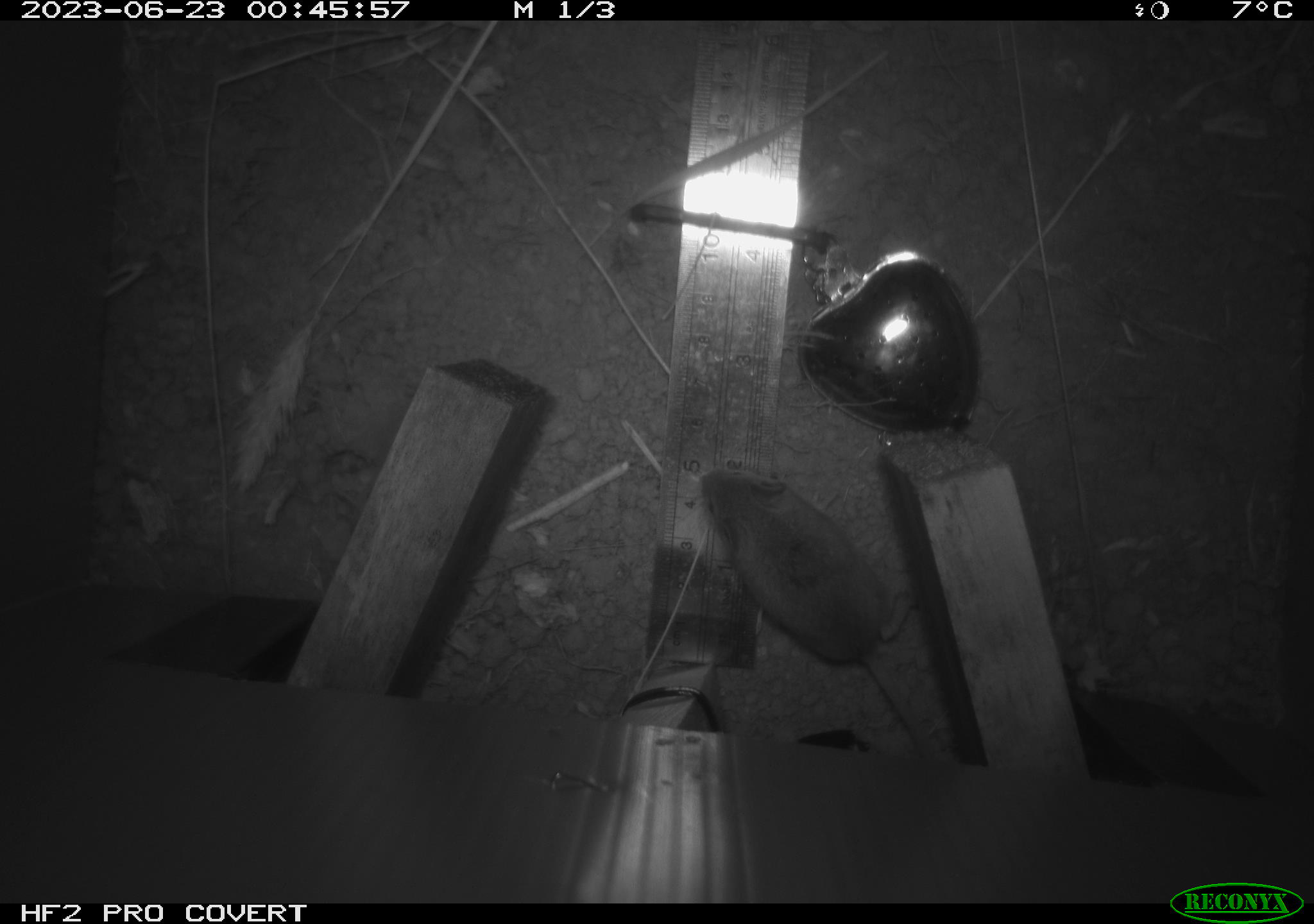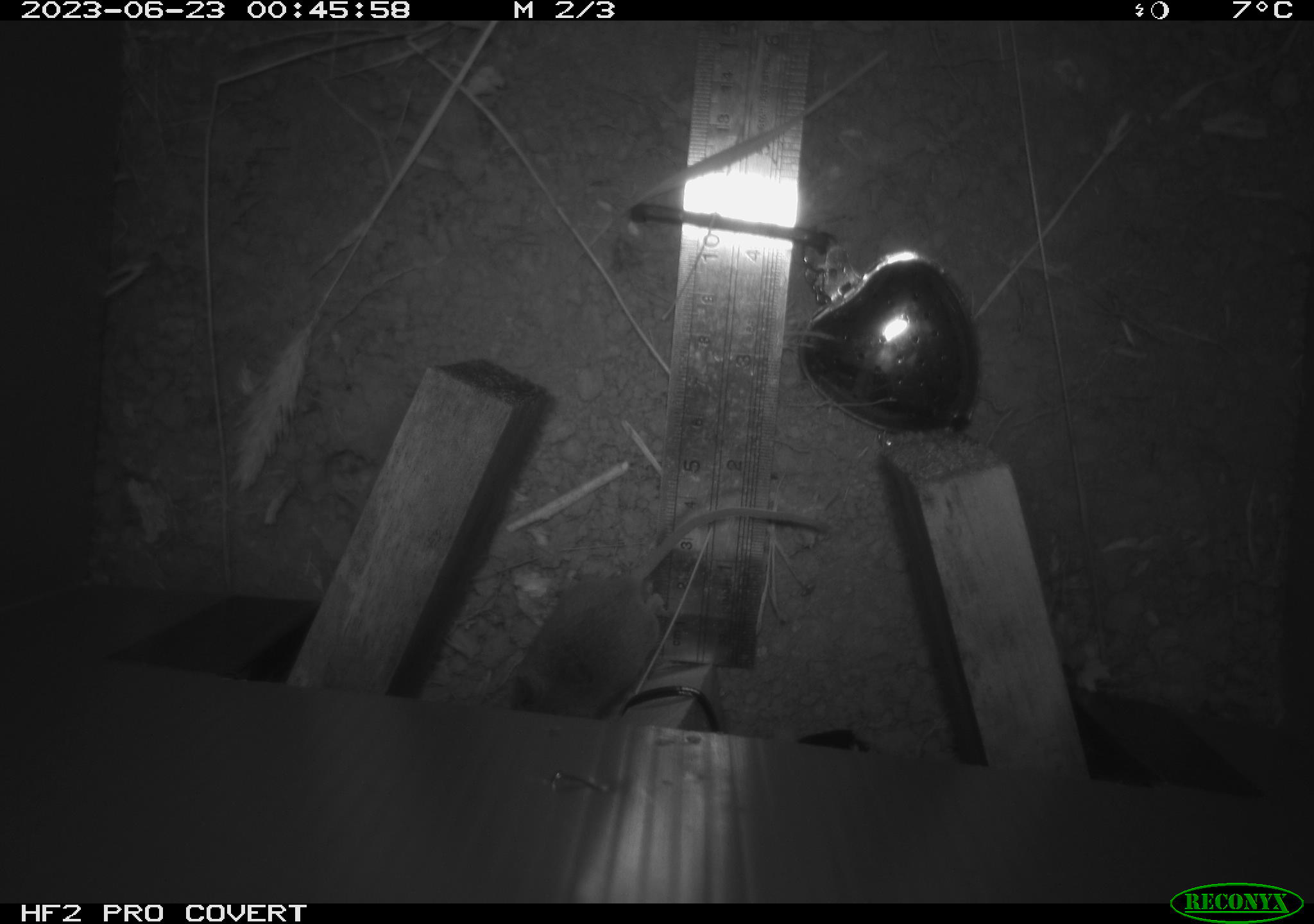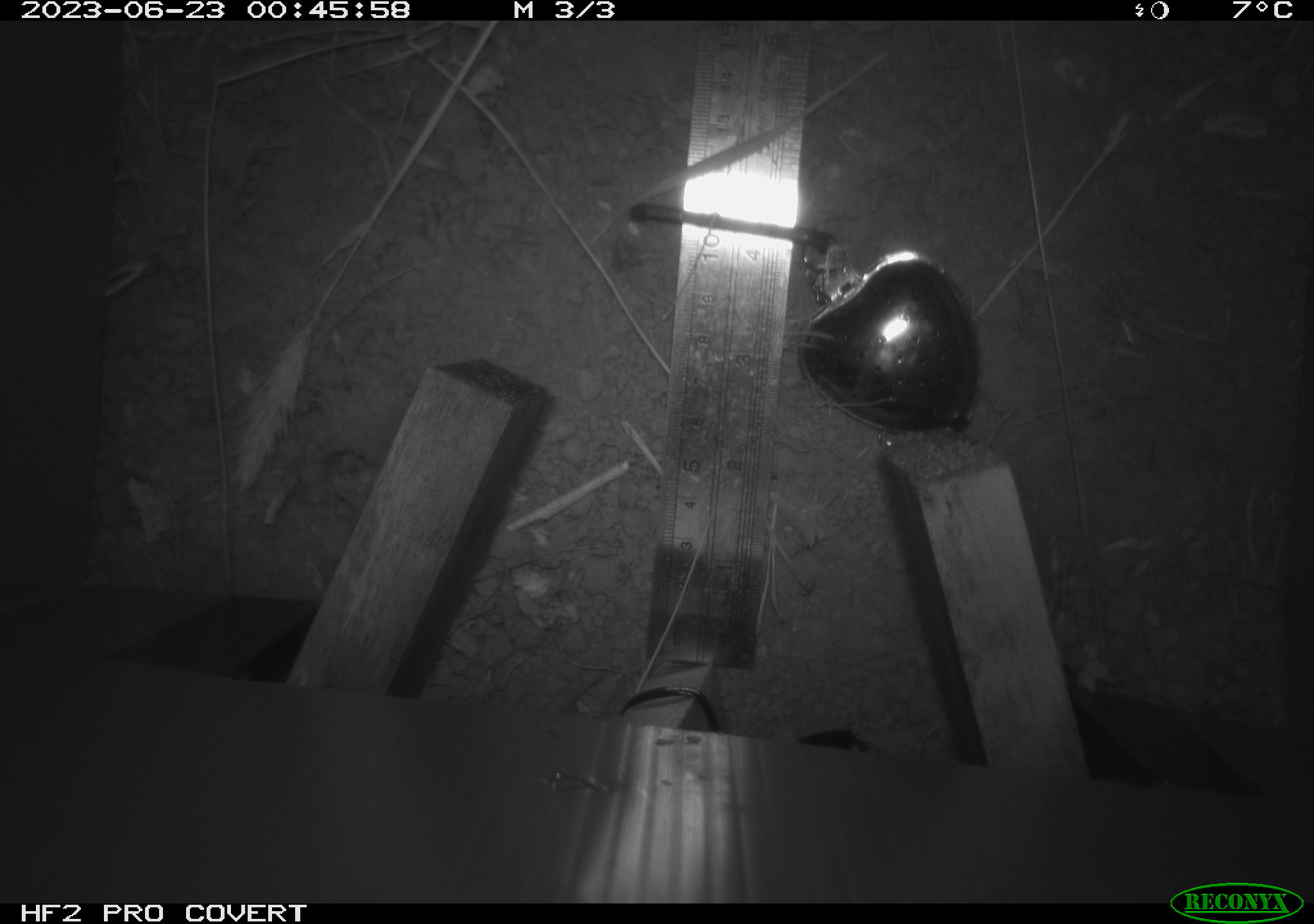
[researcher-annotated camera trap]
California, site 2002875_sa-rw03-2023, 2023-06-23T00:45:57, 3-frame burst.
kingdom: Animalia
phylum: Chordata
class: Mammalia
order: Rodentia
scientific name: Rodentia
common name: mouse species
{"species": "mouse species (Rodentia)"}